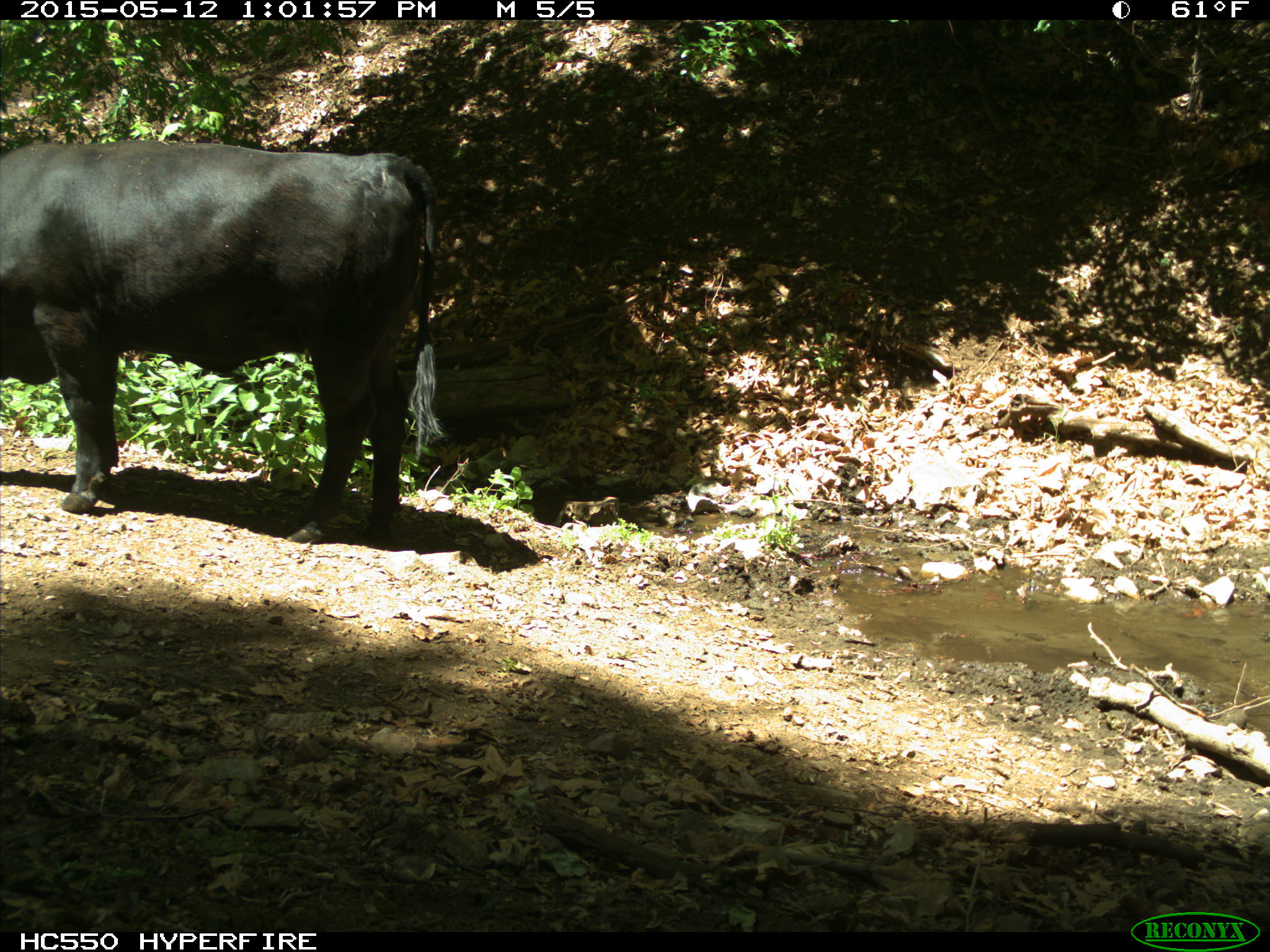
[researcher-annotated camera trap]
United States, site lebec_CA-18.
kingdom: Animalia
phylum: Chordata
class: Mammalia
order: Artiodactyla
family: Bovidae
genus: Bos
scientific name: Bos taurus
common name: domestic cow